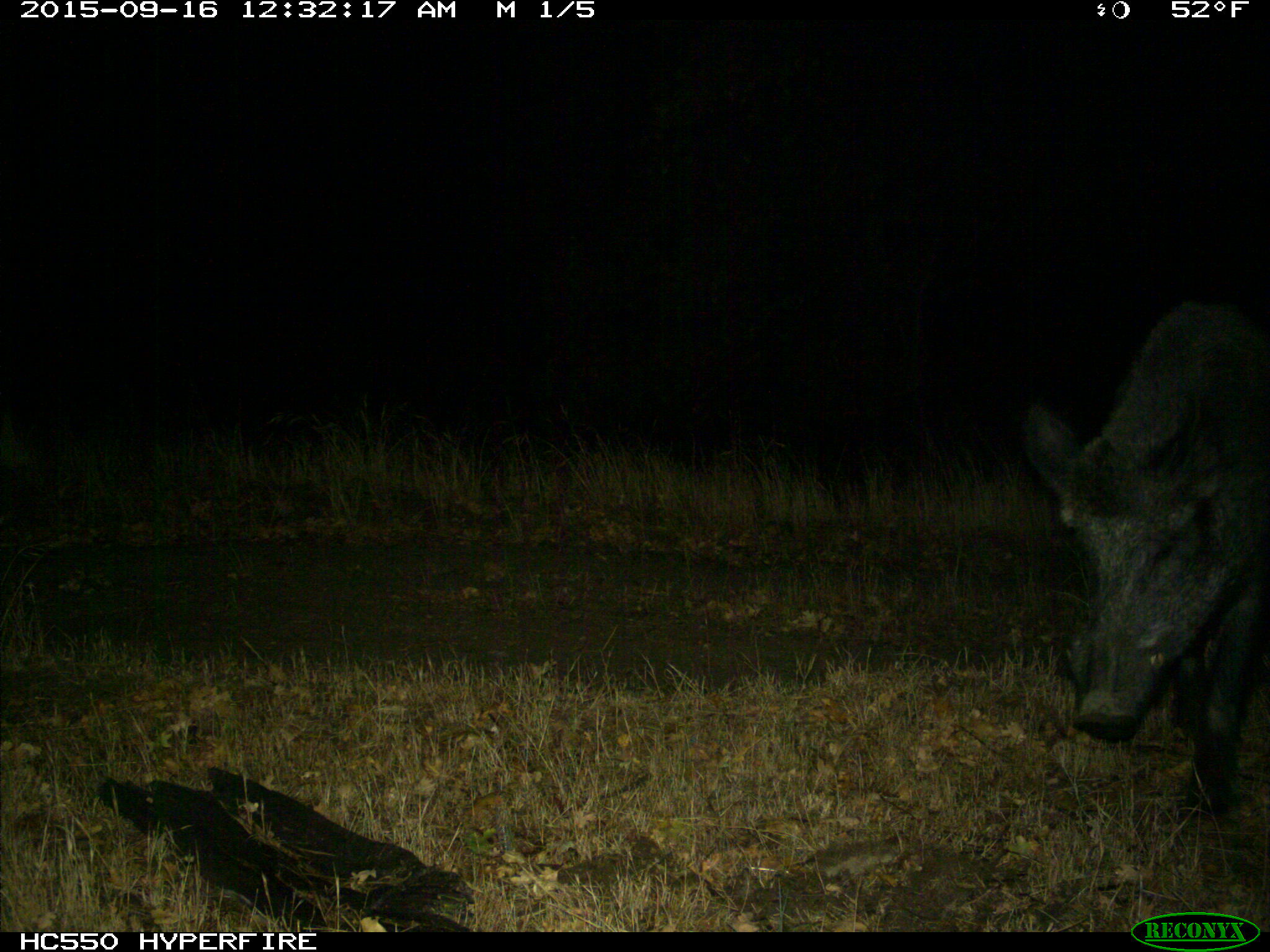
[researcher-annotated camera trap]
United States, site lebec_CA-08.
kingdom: Animalia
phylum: Chordata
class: Mammalia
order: Artiodactyla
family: Suidae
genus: Sus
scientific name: Sus scrofa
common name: wild boar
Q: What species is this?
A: Sus scrofa (wild boar).